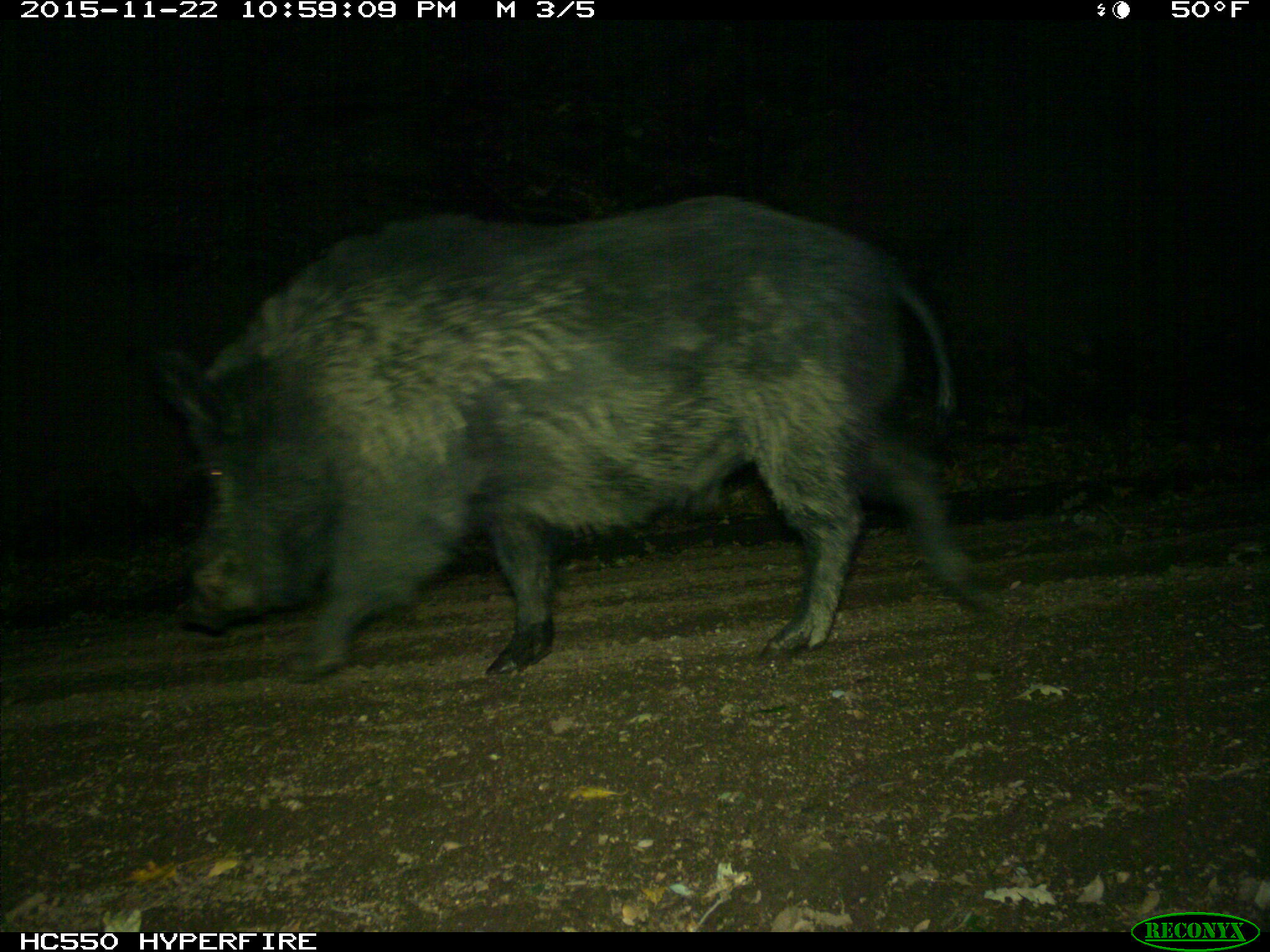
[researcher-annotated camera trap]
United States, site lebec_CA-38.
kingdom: Animalia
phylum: Chordata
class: Mammalia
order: Artiodactyla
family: Suidae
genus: Sus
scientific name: Sus scrofa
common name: wild boar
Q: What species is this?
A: Sus scrofa (wild boar).